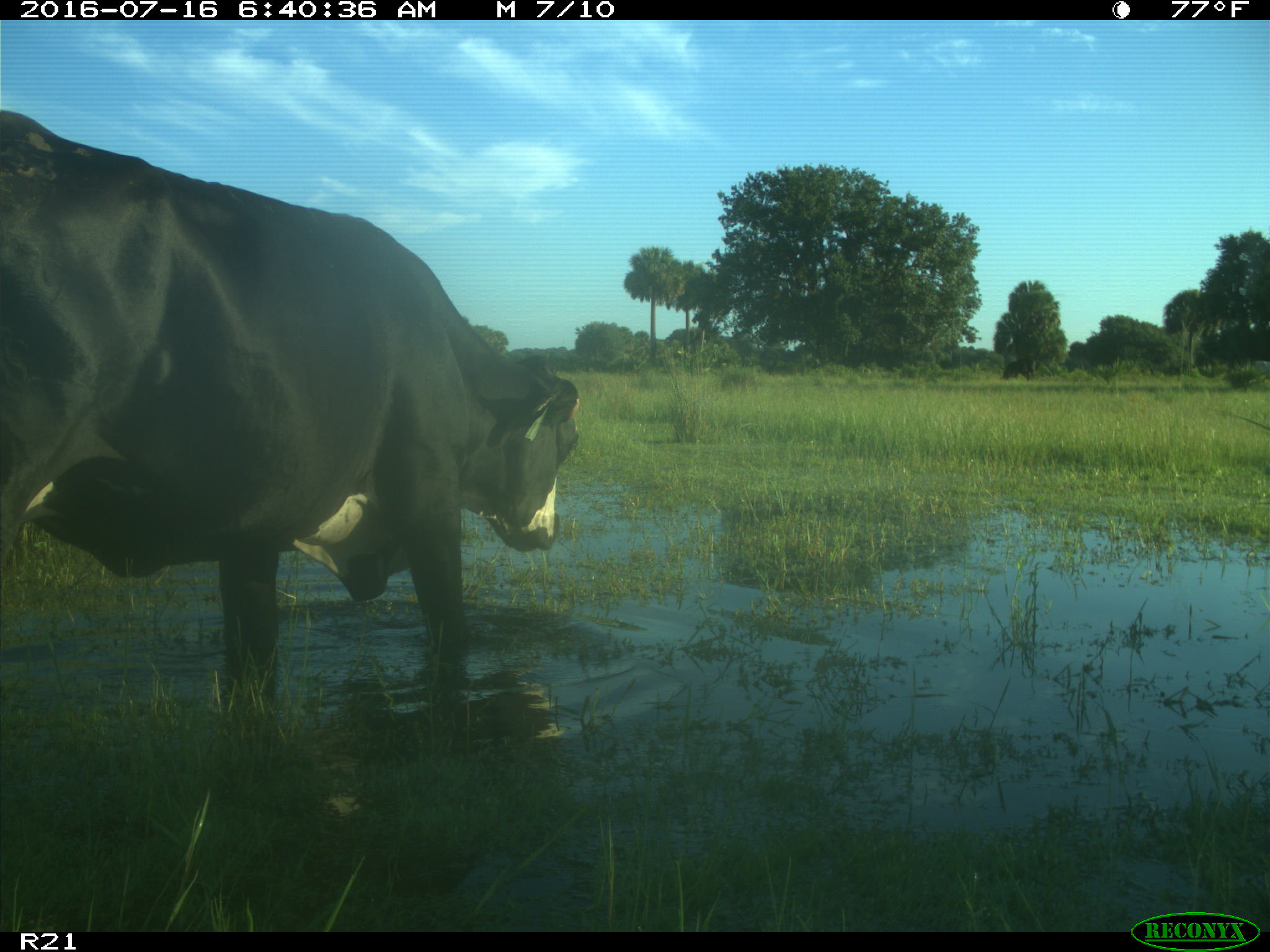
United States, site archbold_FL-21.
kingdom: Animalia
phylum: Chordata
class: Mammalia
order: Artiodactyla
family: Bovidae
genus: Bos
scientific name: Bos taurus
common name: domestic cow